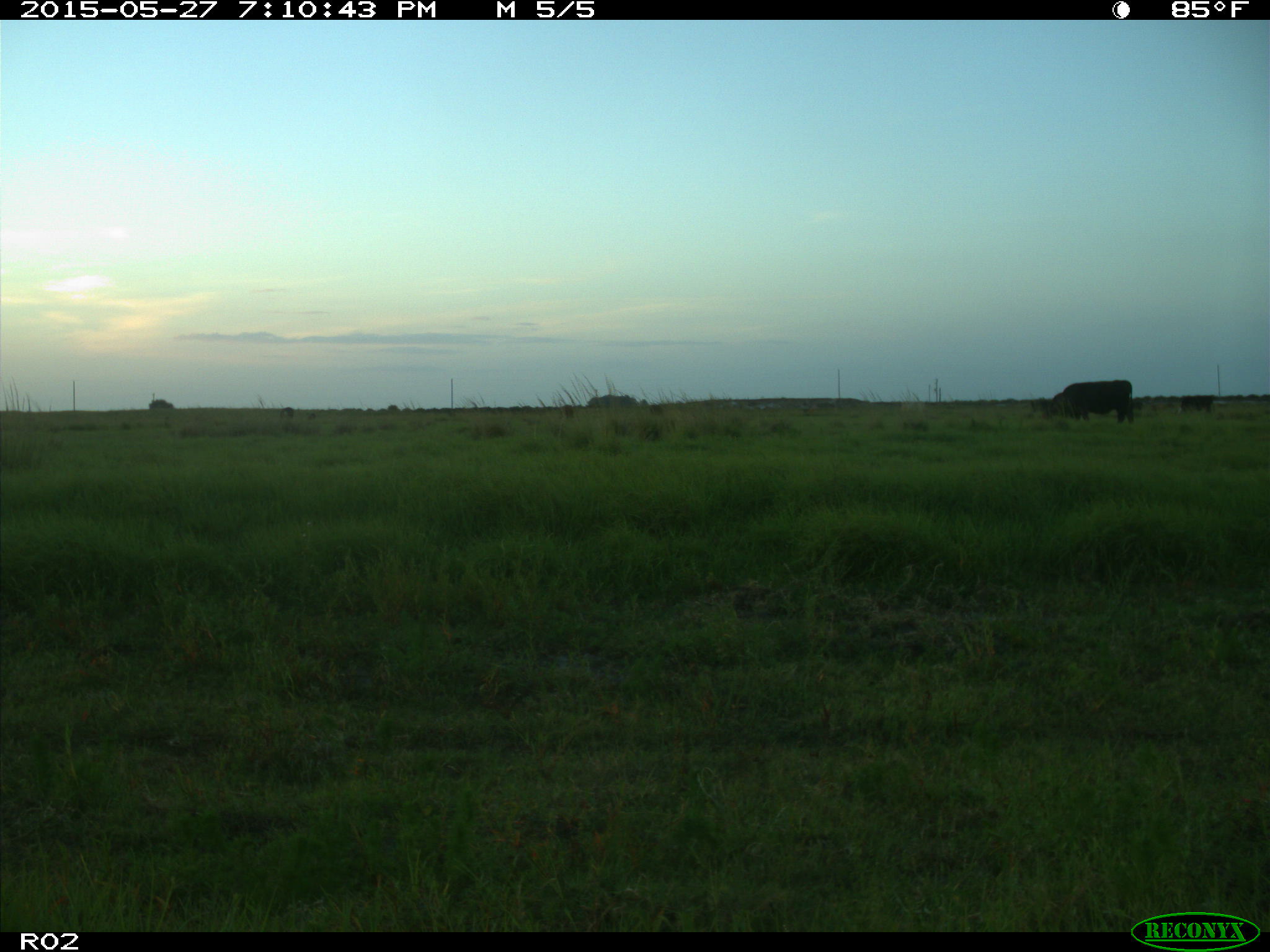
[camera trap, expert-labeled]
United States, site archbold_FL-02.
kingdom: Animalia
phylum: Chordata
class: Mammalia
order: Artiodactyla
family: Bovidae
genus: Bos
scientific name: Bos taurus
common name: domestic cow